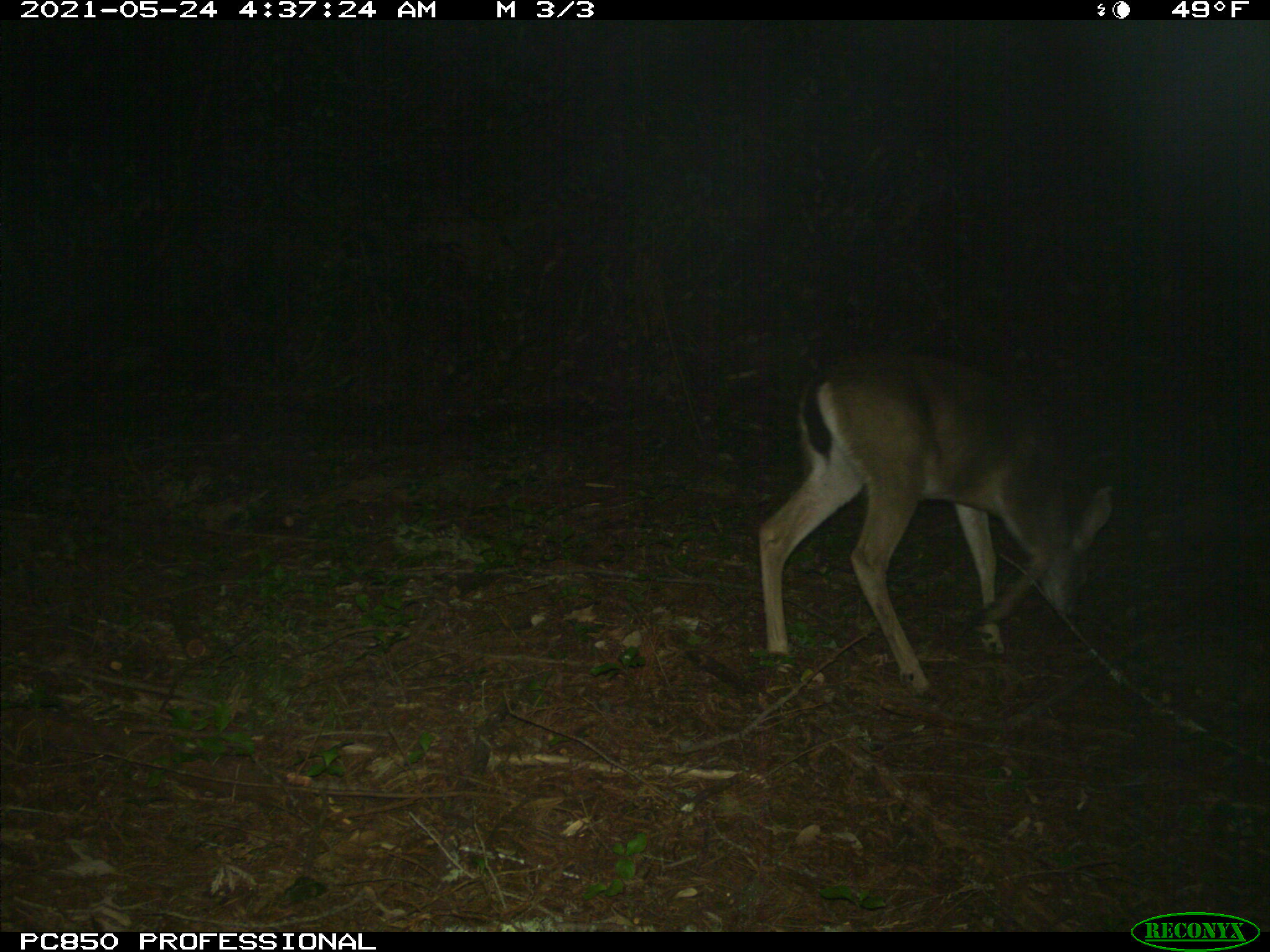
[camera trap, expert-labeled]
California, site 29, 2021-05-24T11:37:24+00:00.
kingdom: Animalia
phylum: Chordata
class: Mammalia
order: Artiodactyla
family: Cervidae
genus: Odocoileus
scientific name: Odocoileus hemionus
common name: mule deer